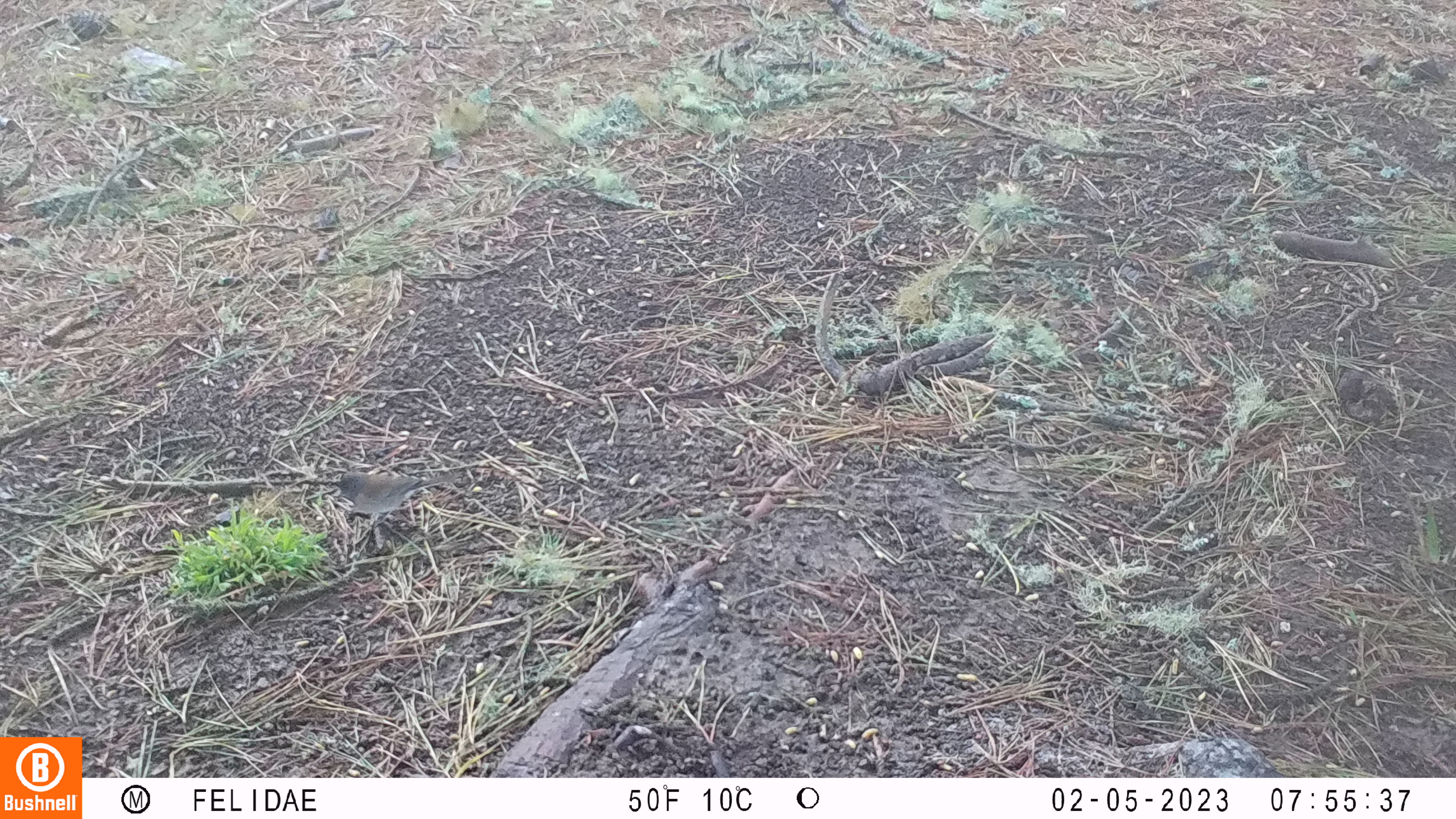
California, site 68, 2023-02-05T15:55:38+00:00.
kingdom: Animalia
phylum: Chordata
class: Aves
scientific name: Aves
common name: bird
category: unknown bird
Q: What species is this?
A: Unknown bird (bird) (Aves).